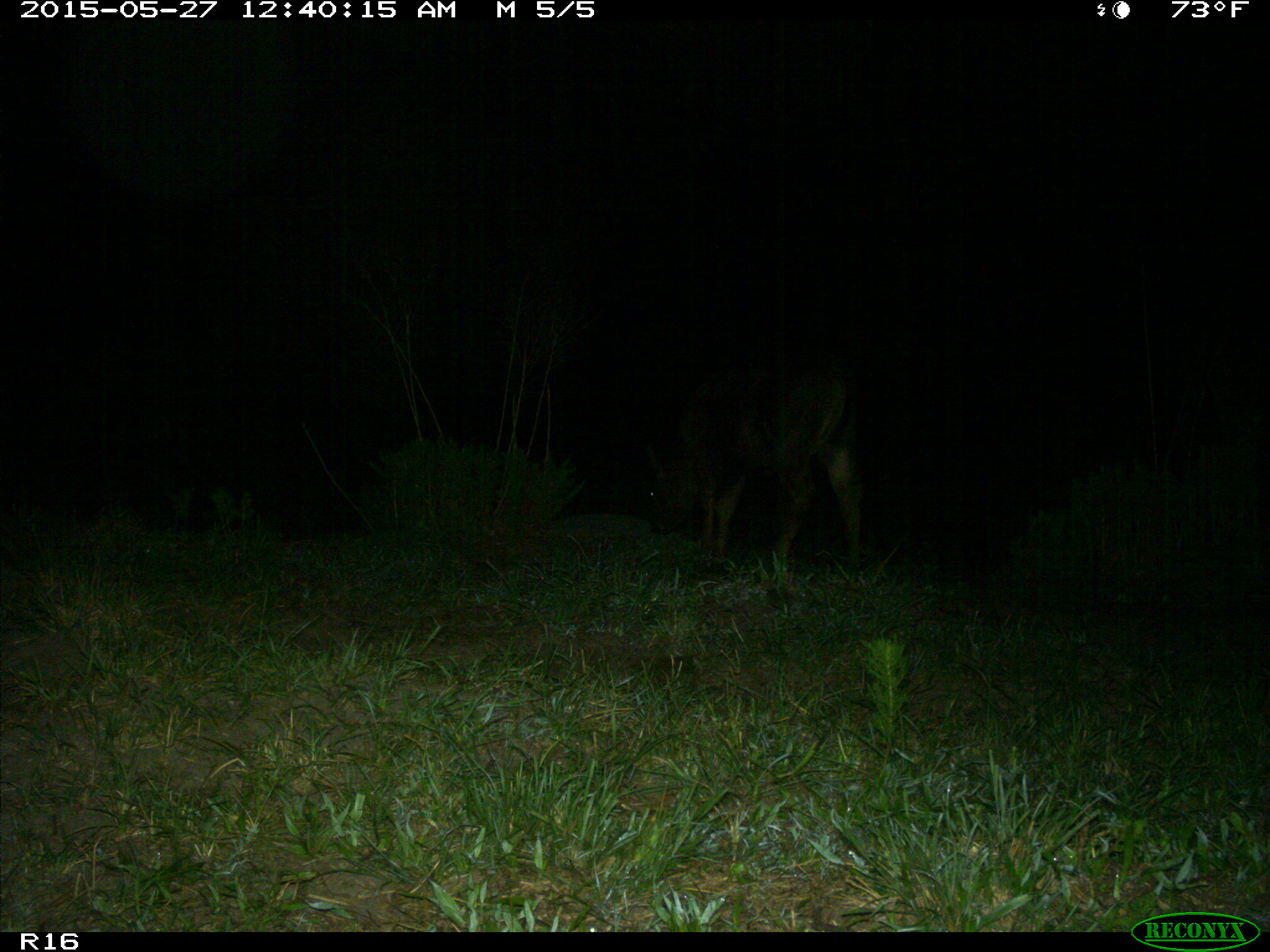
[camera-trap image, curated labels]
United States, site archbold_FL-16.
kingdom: Animalia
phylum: Chordata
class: Mammalia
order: Artiodactyla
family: Bovidae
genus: Bos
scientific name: Bos taurus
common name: domestic cow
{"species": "Bos taurus (domestic cow)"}